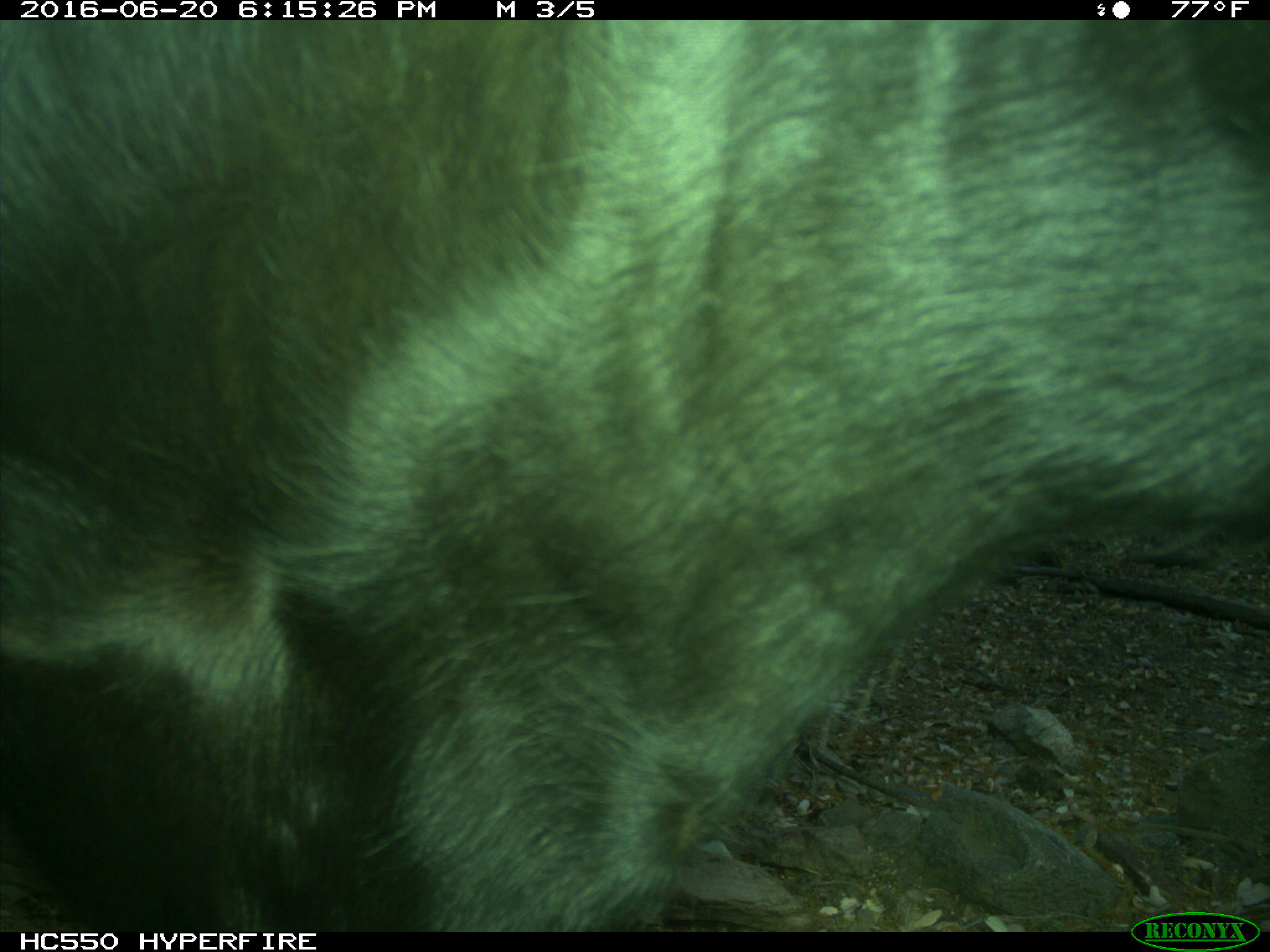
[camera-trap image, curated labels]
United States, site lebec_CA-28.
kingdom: Animalia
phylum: Chordata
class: Mammalia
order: Artiodactyla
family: Bovidae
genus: Bos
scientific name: Bos taurus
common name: domestic cow